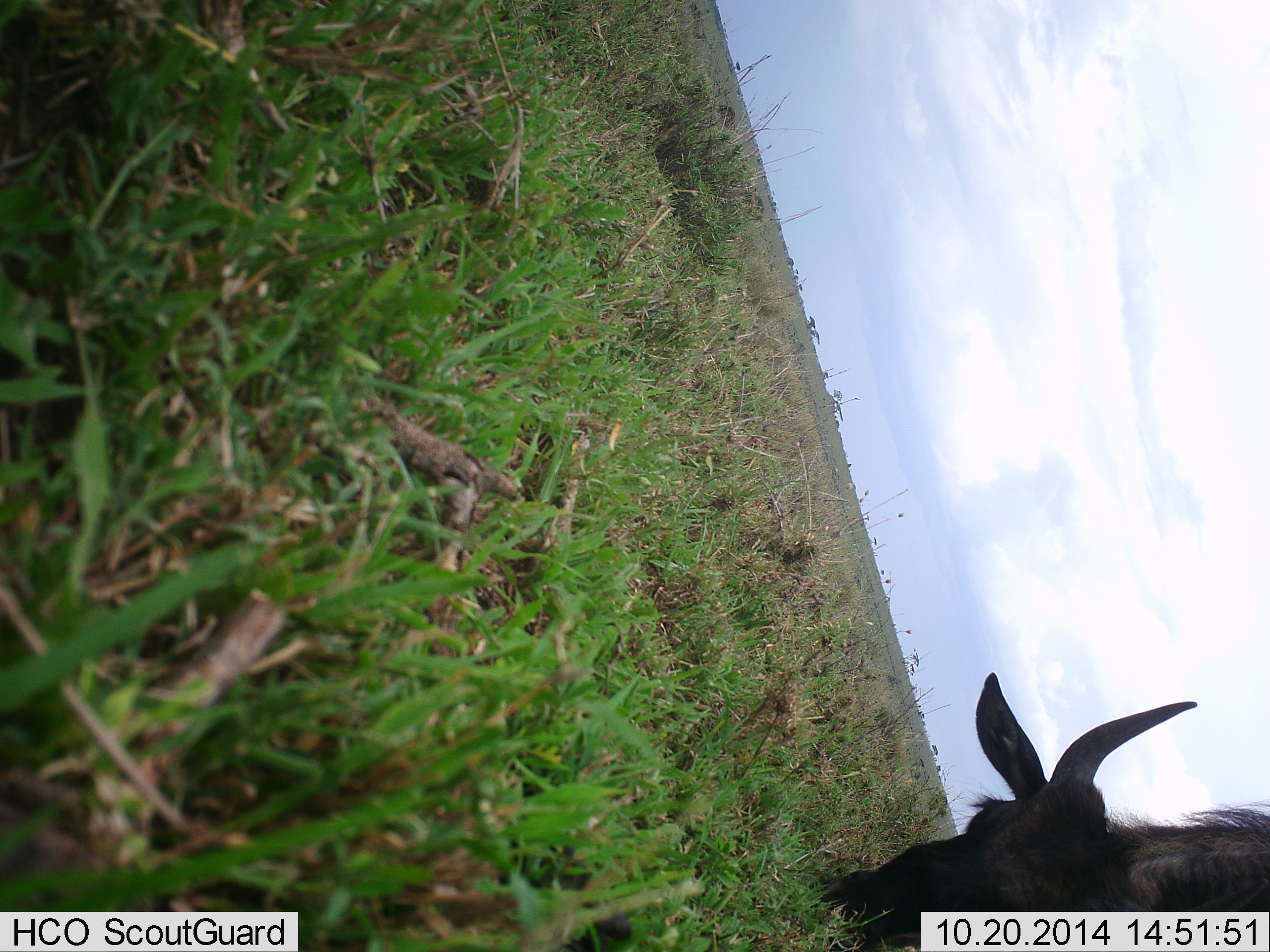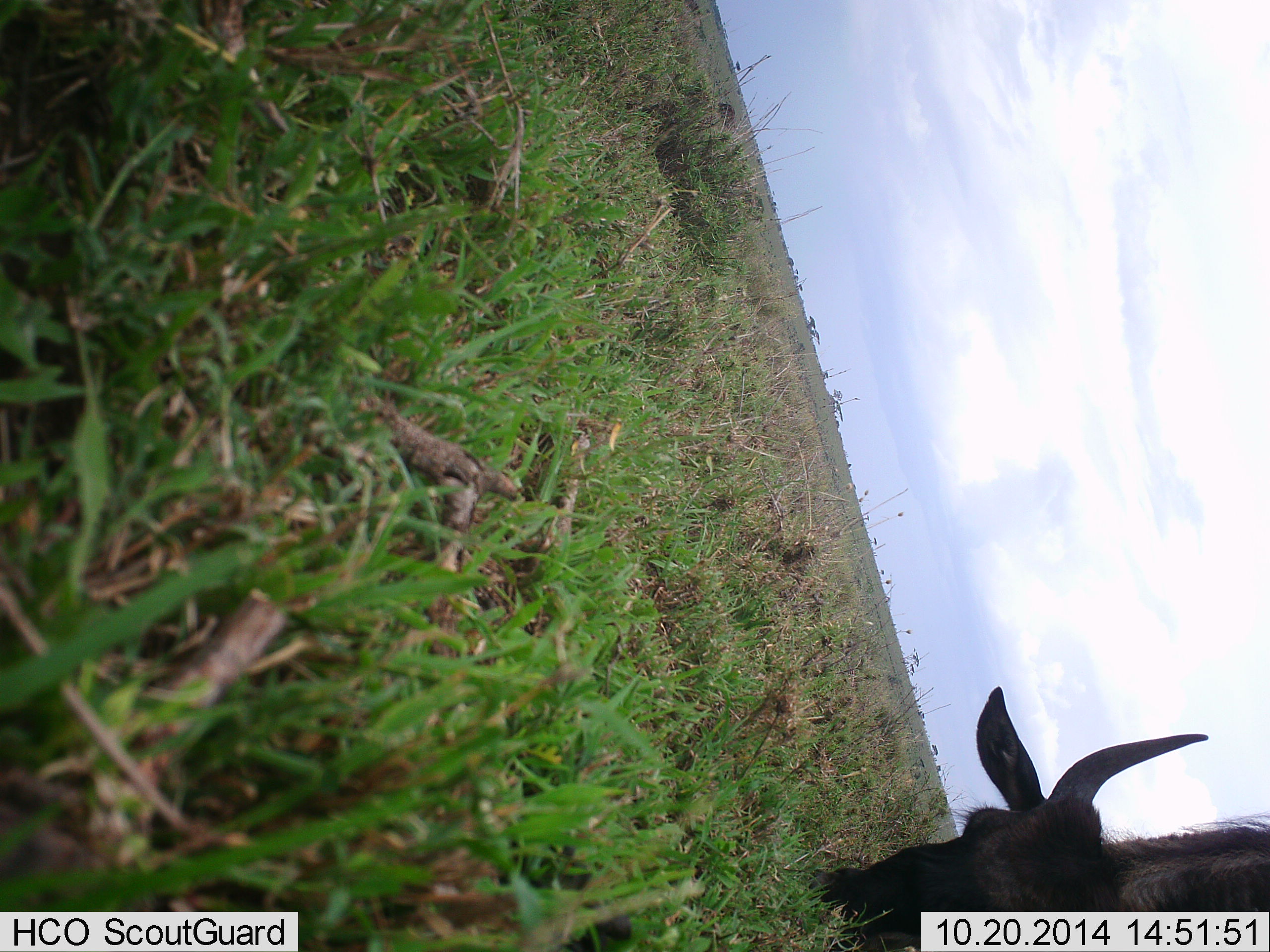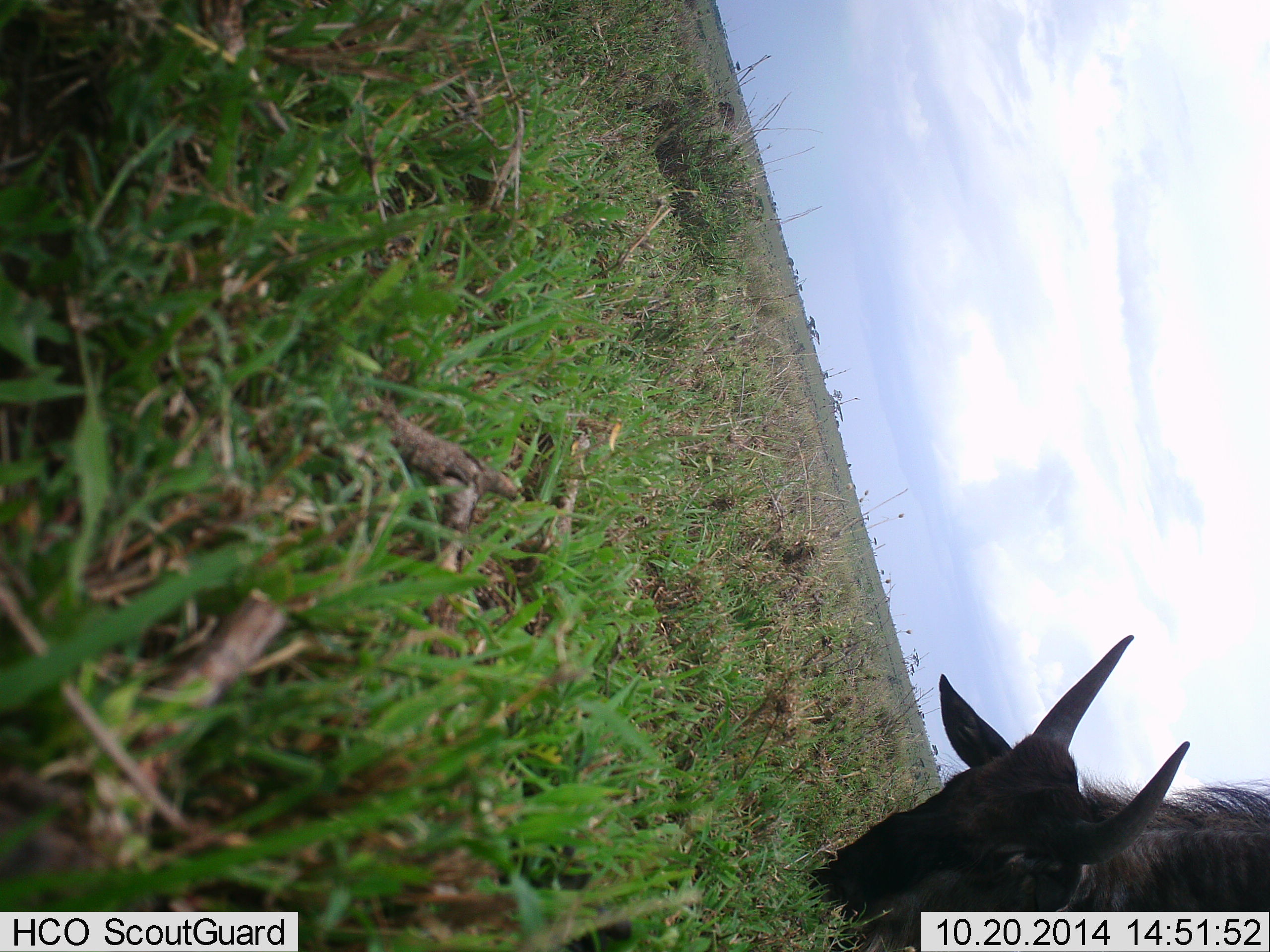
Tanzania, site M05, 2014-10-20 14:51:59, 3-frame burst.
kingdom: Animalia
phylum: Chordata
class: Mammalia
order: Artiodactyla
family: Bovidae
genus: Connochaetes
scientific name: Connochaetes taurinus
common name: blue wildebeest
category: wildebeest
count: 1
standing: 0%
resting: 0%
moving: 10%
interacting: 10%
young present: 0%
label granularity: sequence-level